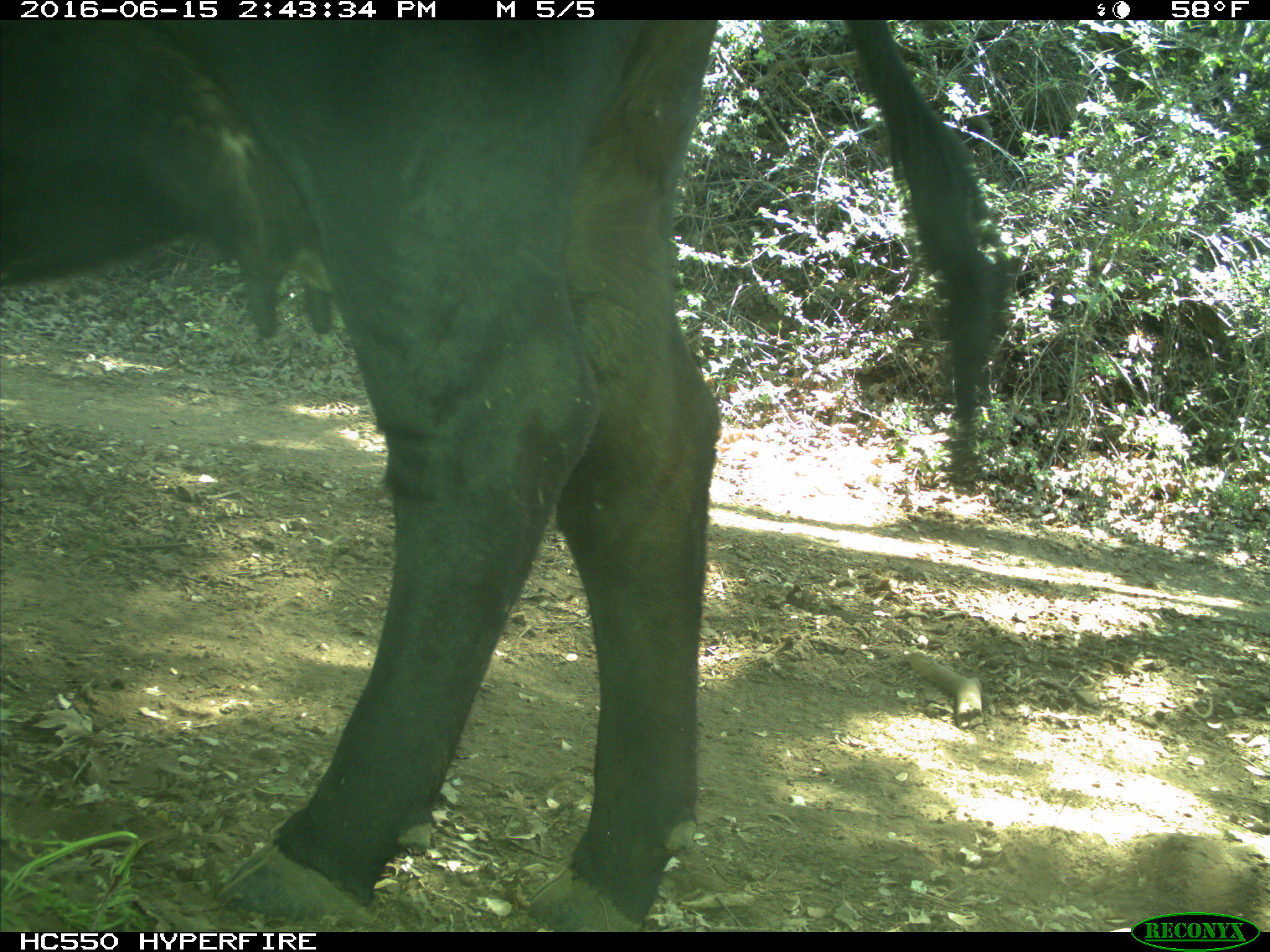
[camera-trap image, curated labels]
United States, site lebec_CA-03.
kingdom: Animalia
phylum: Chordata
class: Mammalia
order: Artiodactyla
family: Bovidae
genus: Bos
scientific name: Bos taurus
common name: domestic cow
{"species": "Bos taurus (domestic cow)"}